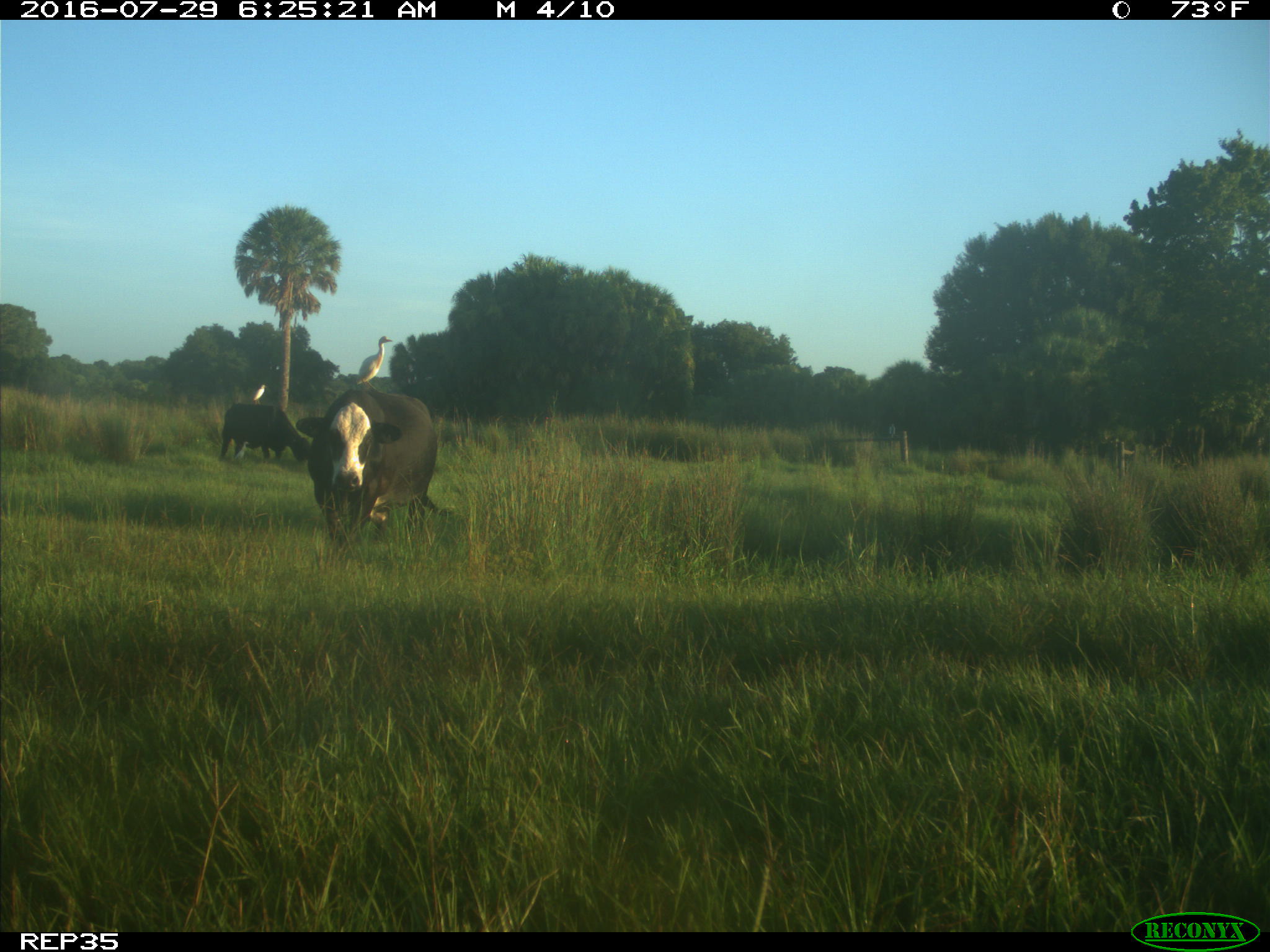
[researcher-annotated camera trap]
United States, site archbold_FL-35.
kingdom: Animalia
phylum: Chordata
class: Mammalia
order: Artiodactyla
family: Bovidae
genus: Bos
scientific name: Bos taurus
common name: domestic cow